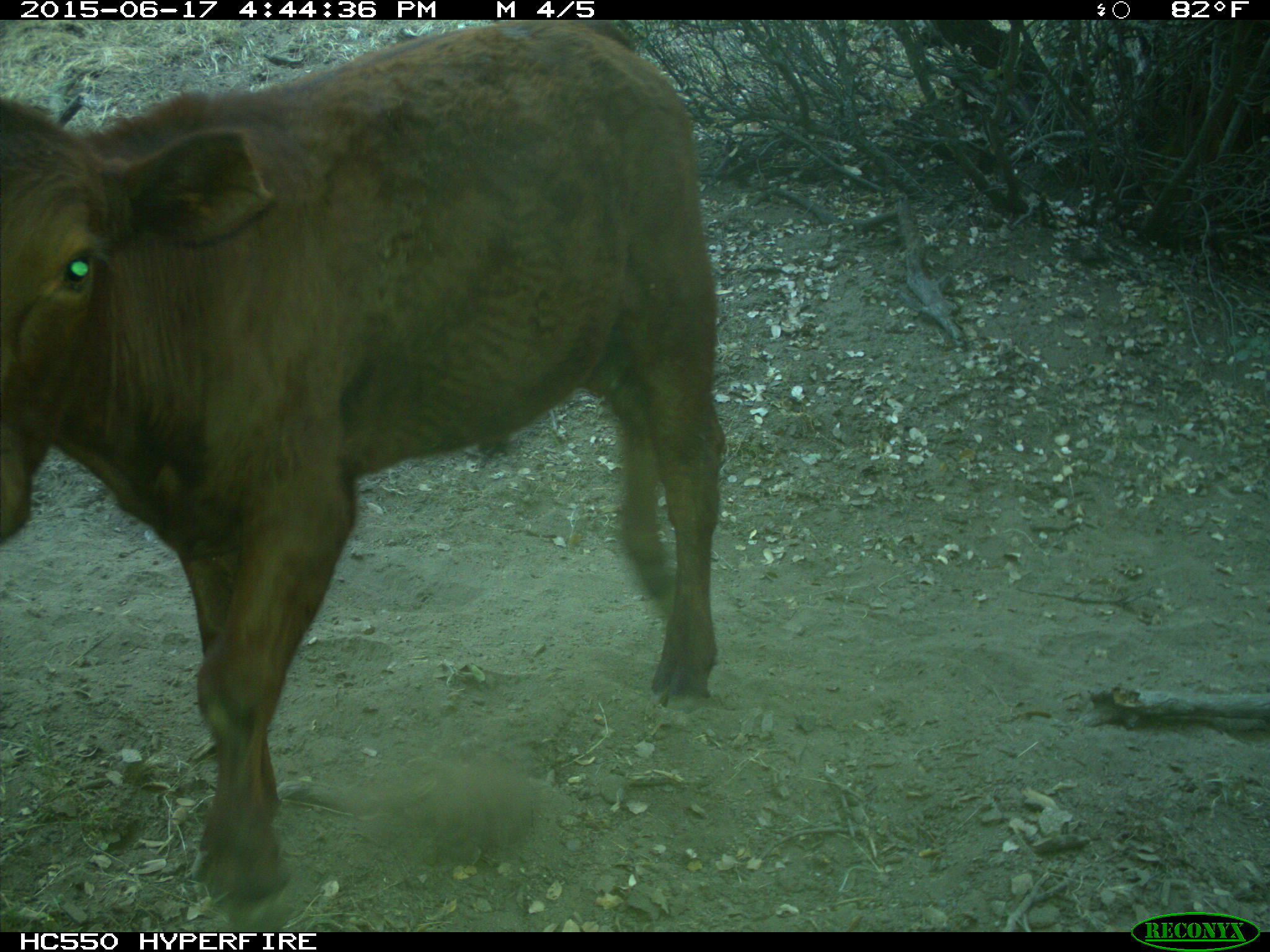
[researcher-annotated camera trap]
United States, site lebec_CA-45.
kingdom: Animalia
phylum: Chordata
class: Mammalia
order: Artiodactyla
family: Bovidae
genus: Bos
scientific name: Bos taurus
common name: domestic cow